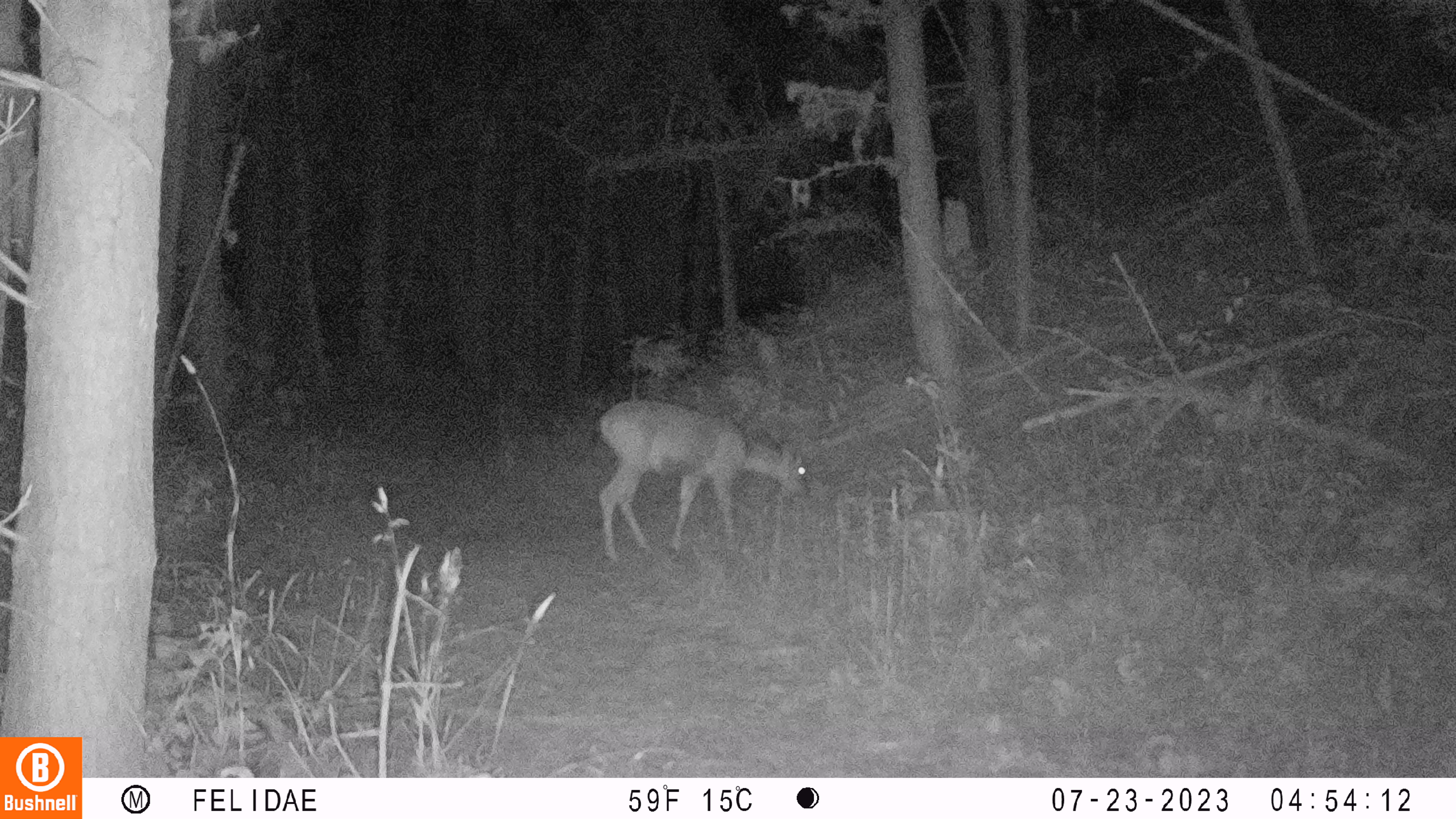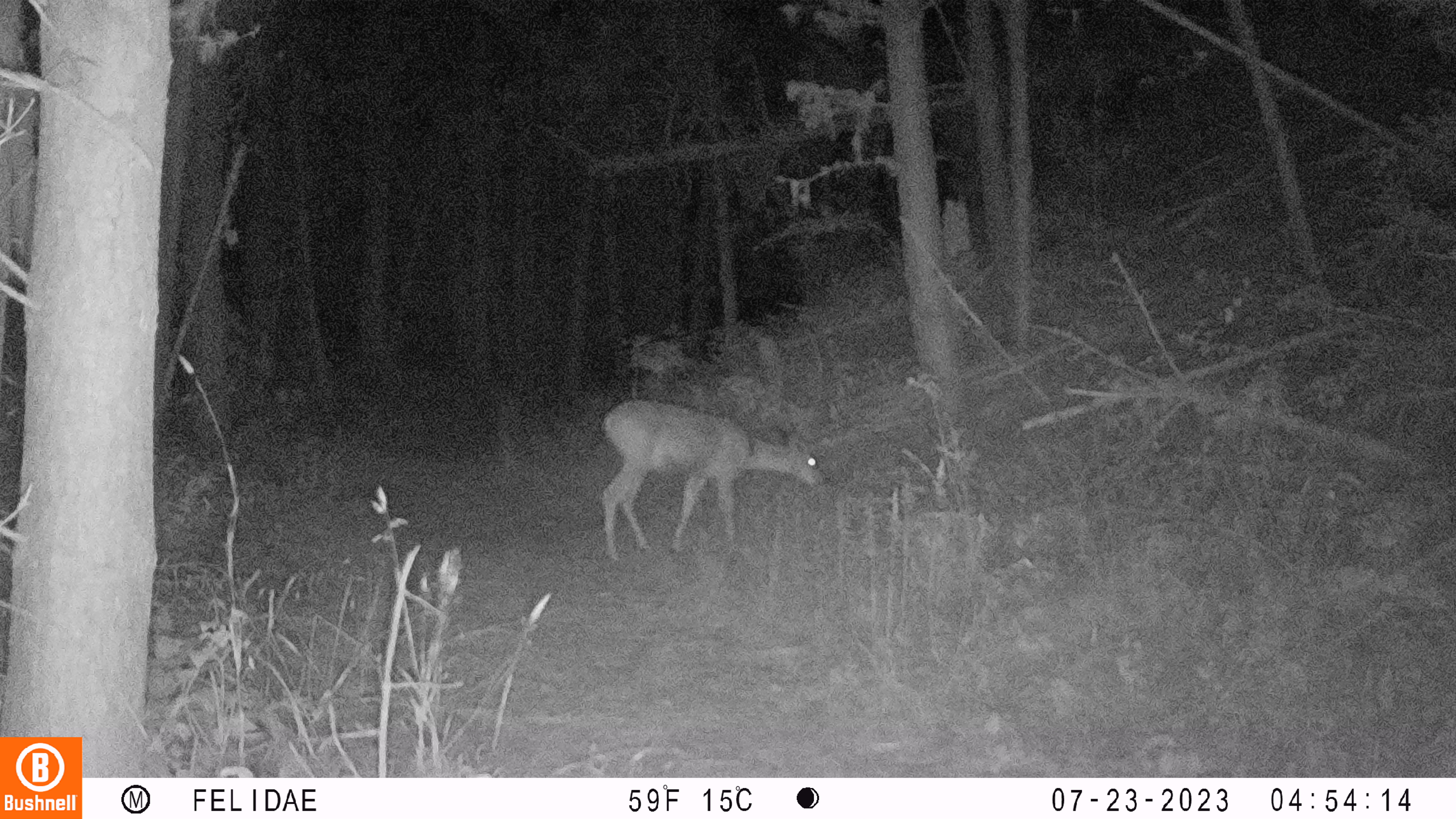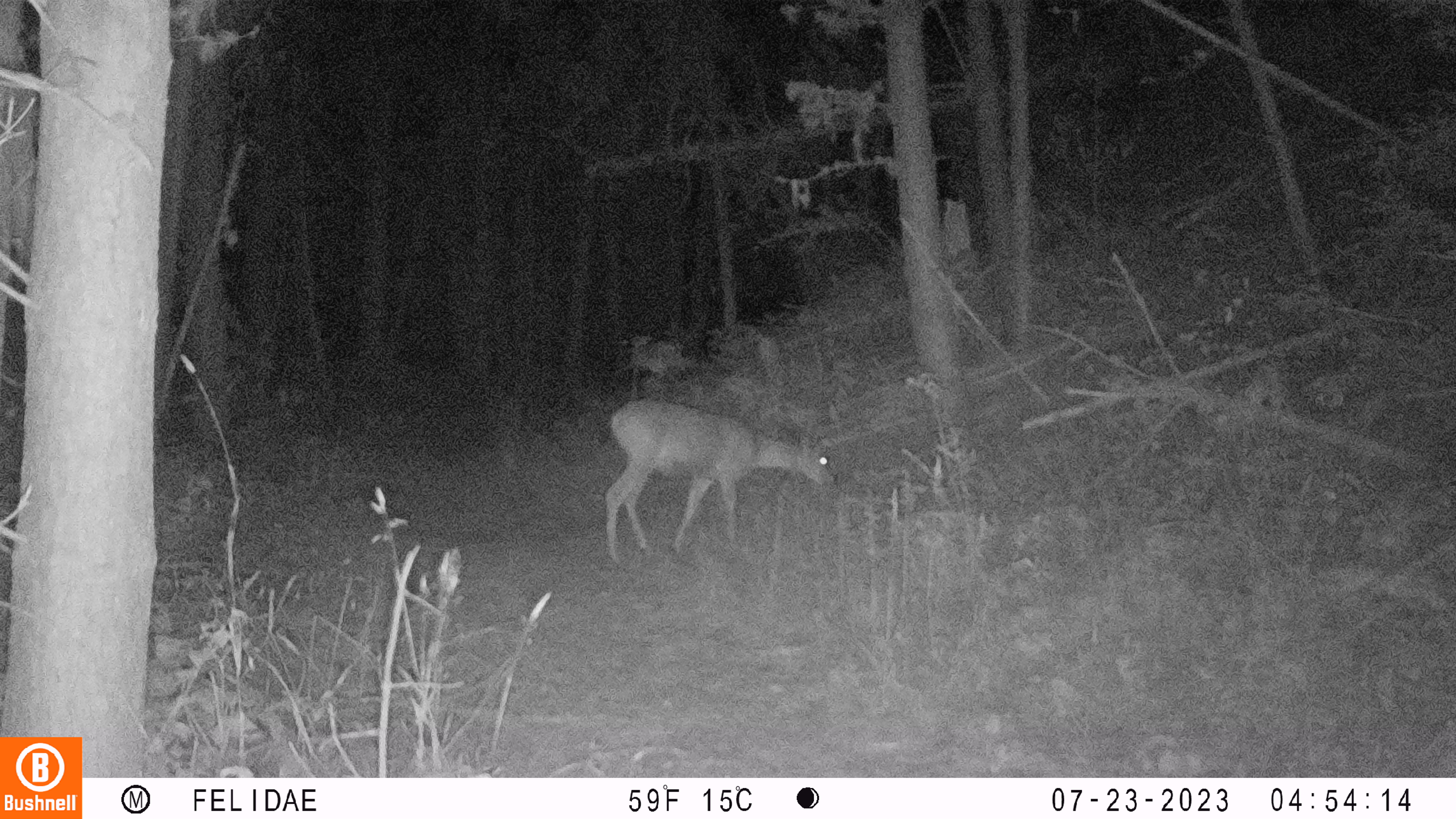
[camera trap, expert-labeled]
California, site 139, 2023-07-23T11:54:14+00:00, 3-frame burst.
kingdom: Animalia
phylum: Chordata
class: Mammalia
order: Artiodactyla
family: Cervidae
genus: Odocoileus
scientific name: Odocoileus hemionus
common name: mule deer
Mule deer (Odocoileus hemionus).